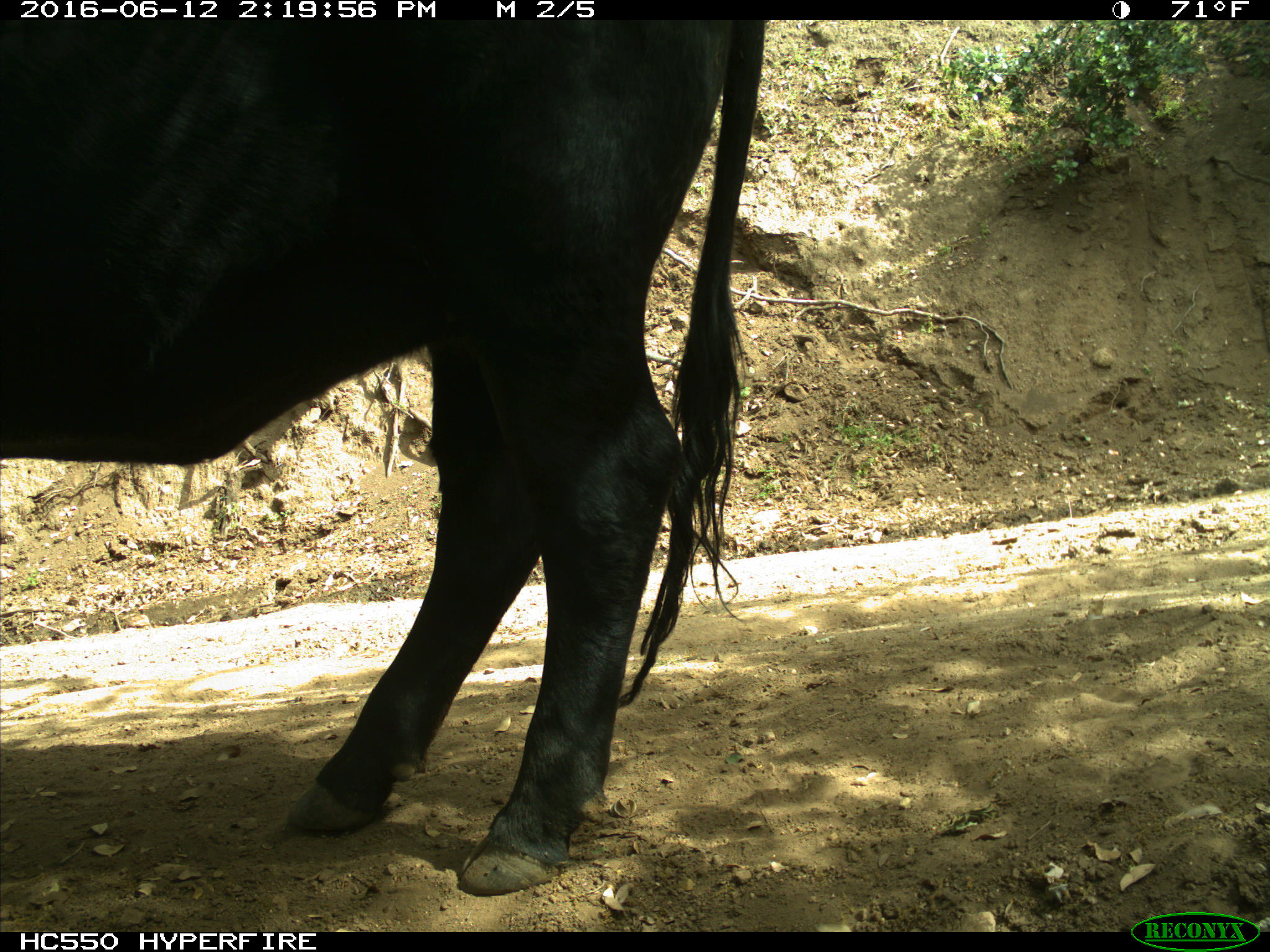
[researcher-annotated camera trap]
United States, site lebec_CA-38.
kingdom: Animalia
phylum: Chordata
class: Mammalia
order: Artiodactyla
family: Bovidae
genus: Bos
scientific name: Bos taurus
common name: domestic cow